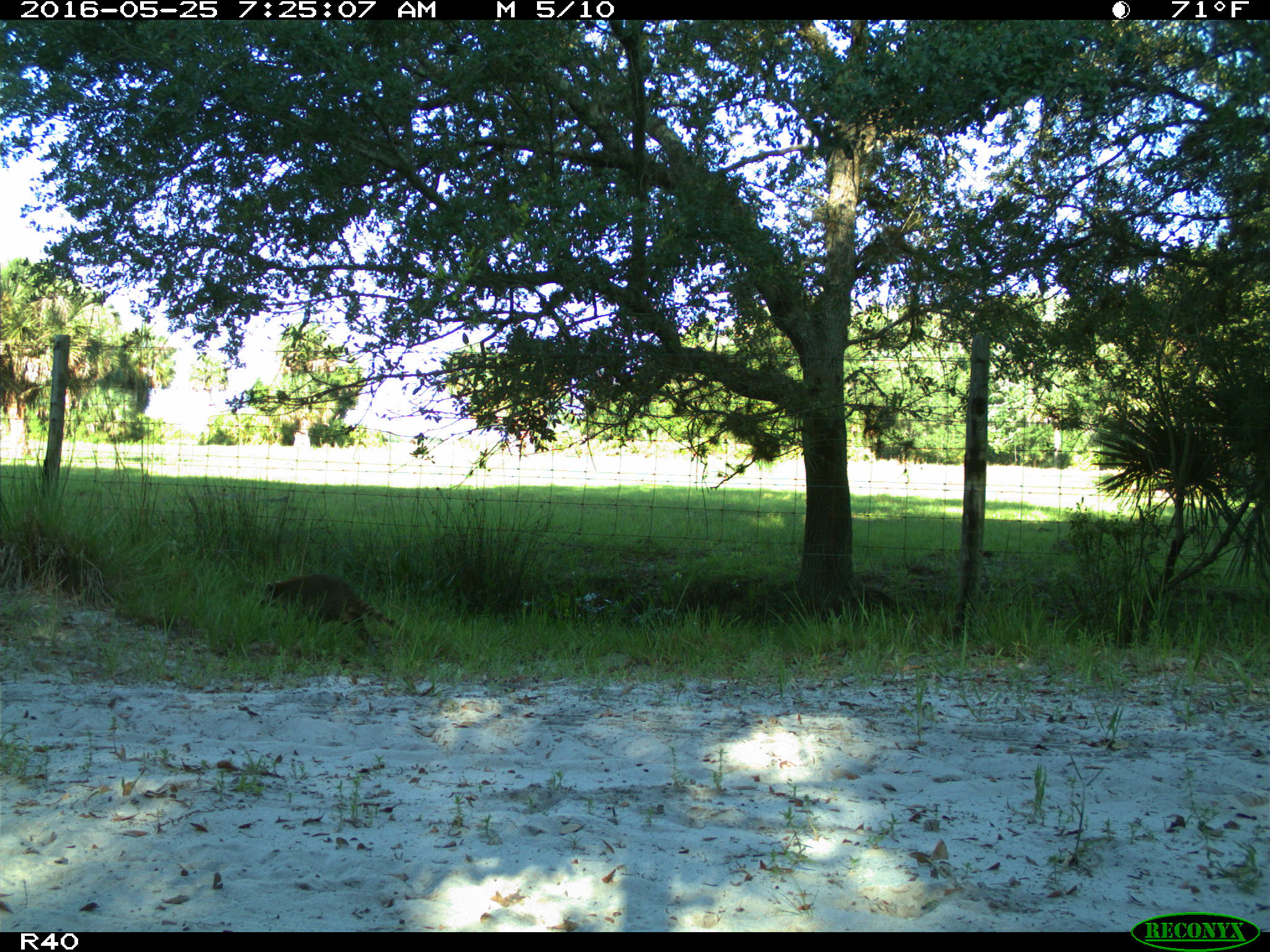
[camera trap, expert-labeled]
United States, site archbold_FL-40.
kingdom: Animalia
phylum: Chordata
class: Mammalia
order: Carnivora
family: Procyonidae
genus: Procyon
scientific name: Procyon lotor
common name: common raccoon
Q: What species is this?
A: Procyon lotor (common raccoon).